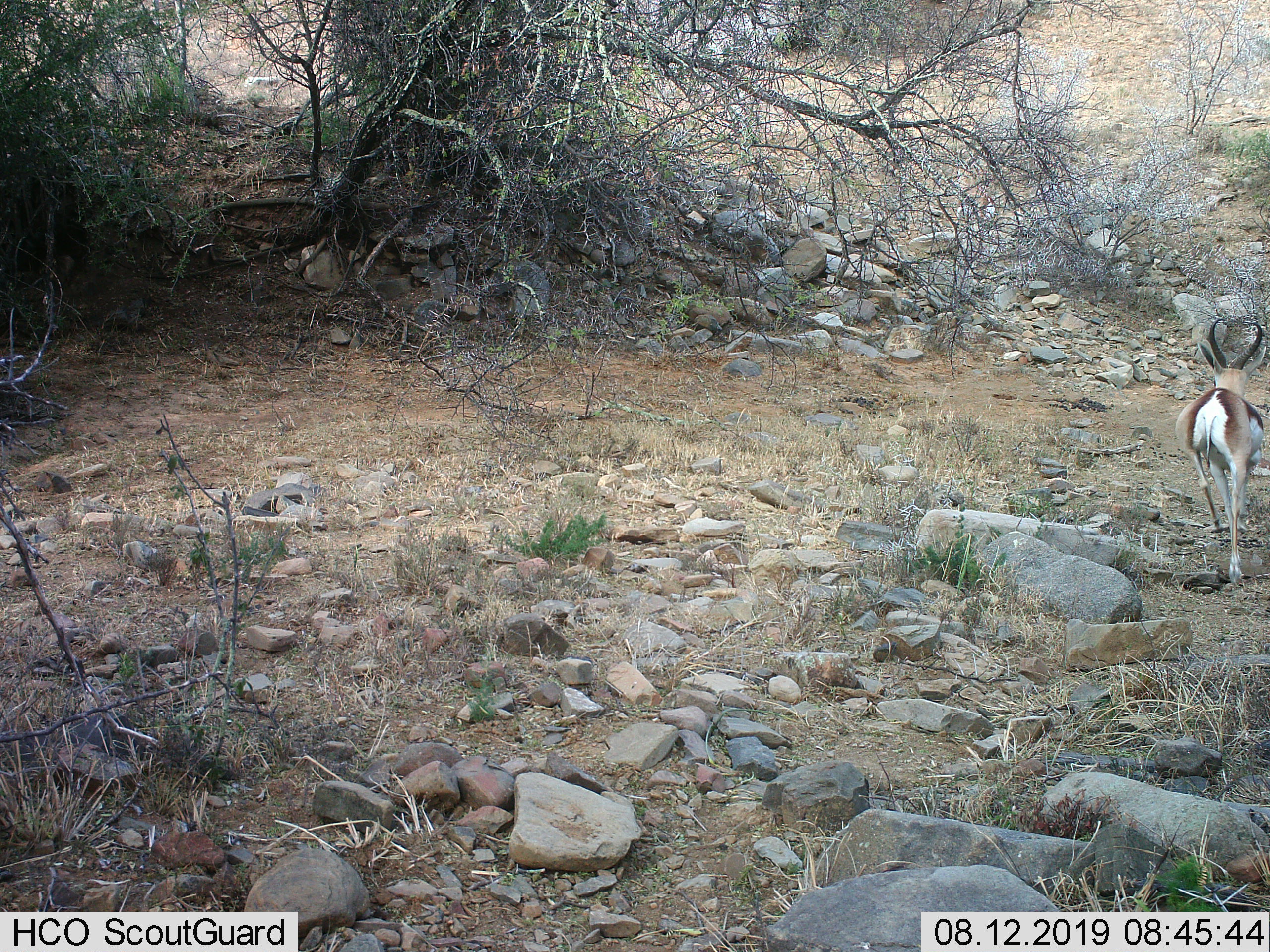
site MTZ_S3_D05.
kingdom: Animalia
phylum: Chordata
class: Mammalia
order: Artiodactyla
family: Bovidae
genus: Antidorcas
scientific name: Antidorcas marsupialis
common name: springbok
Springbok (Antidorcas marsupialis), count 1. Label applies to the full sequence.